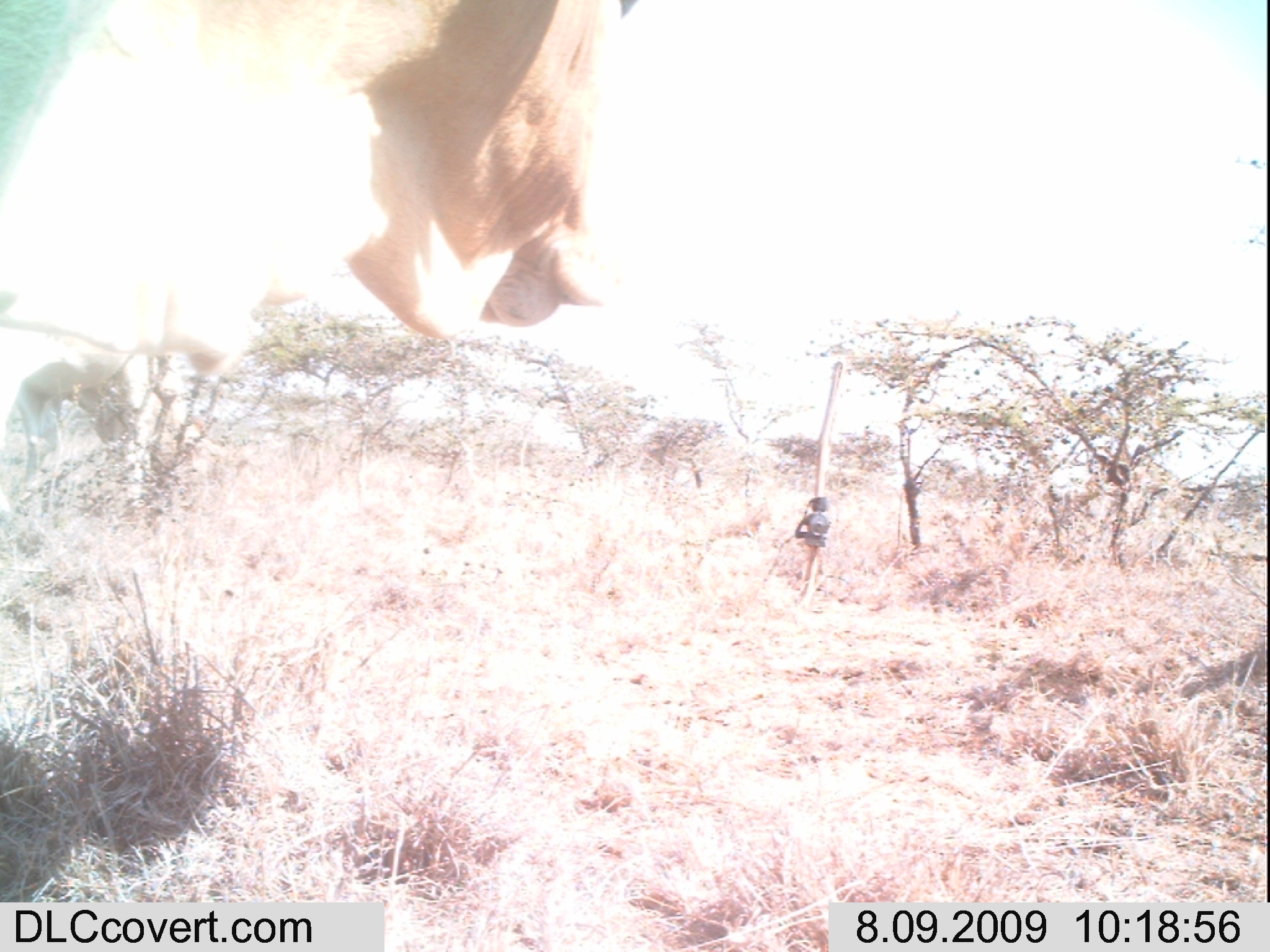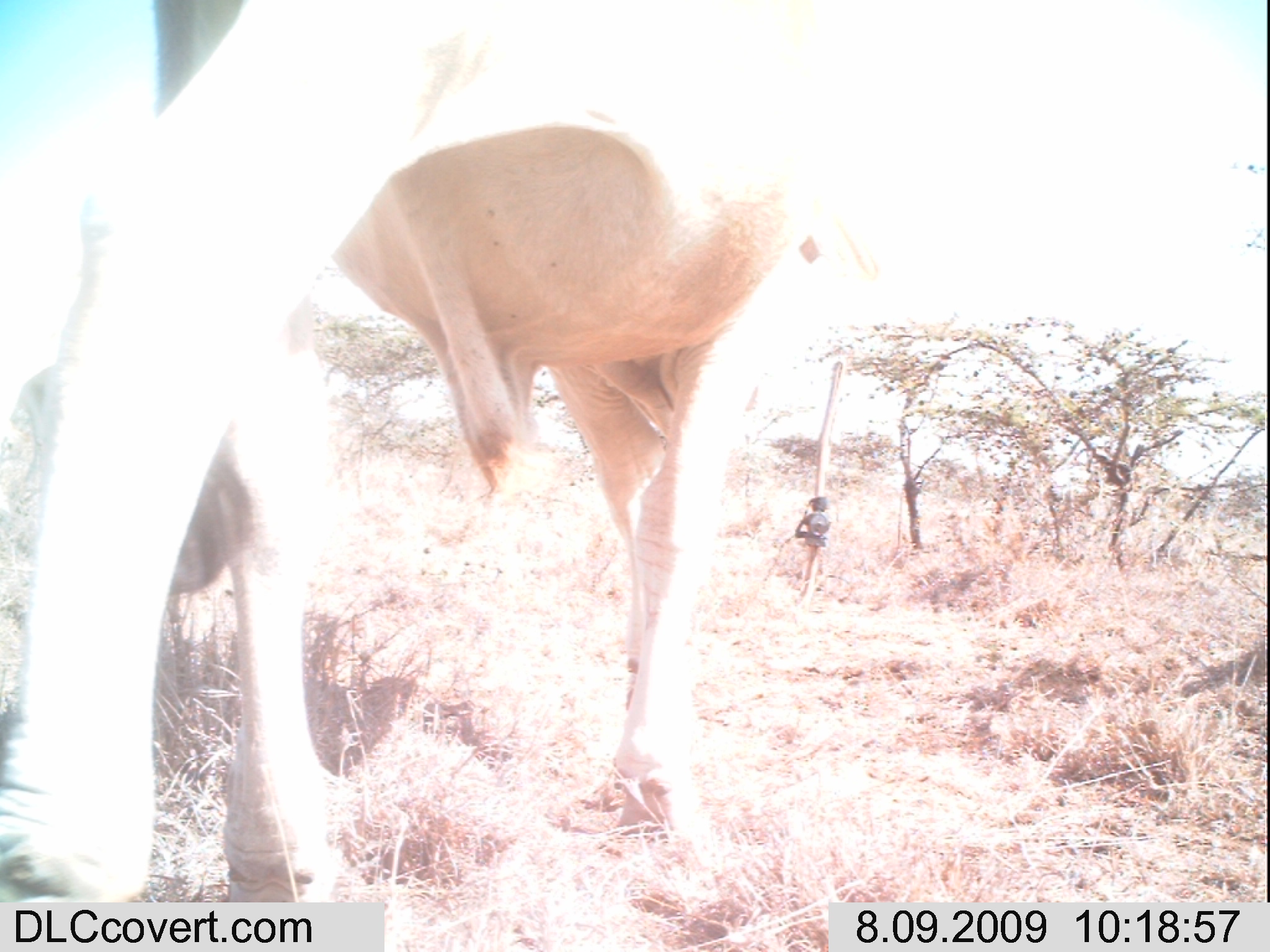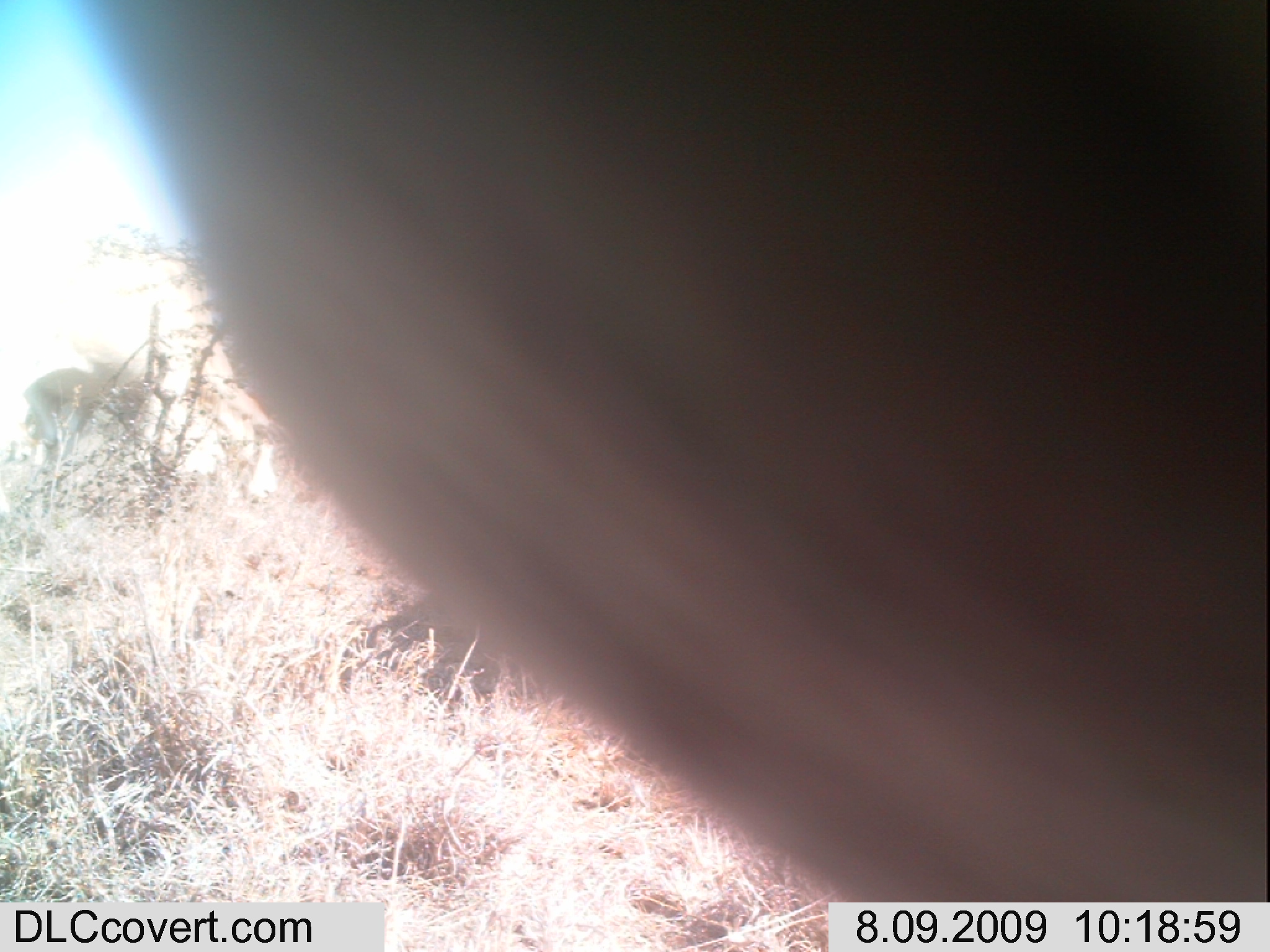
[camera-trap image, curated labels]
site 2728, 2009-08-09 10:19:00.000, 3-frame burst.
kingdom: Animalia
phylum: Chordata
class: Mammalia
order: Artiodactyla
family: Bovidae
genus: Bos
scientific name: Bos taurus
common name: domestic cattle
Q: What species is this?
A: Bos taurus (domestic cattle).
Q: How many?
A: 1.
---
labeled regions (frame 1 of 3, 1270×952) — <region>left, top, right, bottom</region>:
bos taurus: <region>0, 0, 655, 492</region>; <region>0, 341, 139, 488</region>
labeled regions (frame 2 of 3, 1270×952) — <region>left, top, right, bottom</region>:
bos taurus: <region>0, 0, 805, 952</region>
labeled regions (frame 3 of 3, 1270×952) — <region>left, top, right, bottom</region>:
bos taurus: <region>57, 0, 1270, 951</region>; <region>23, 354, 135, 458</region>